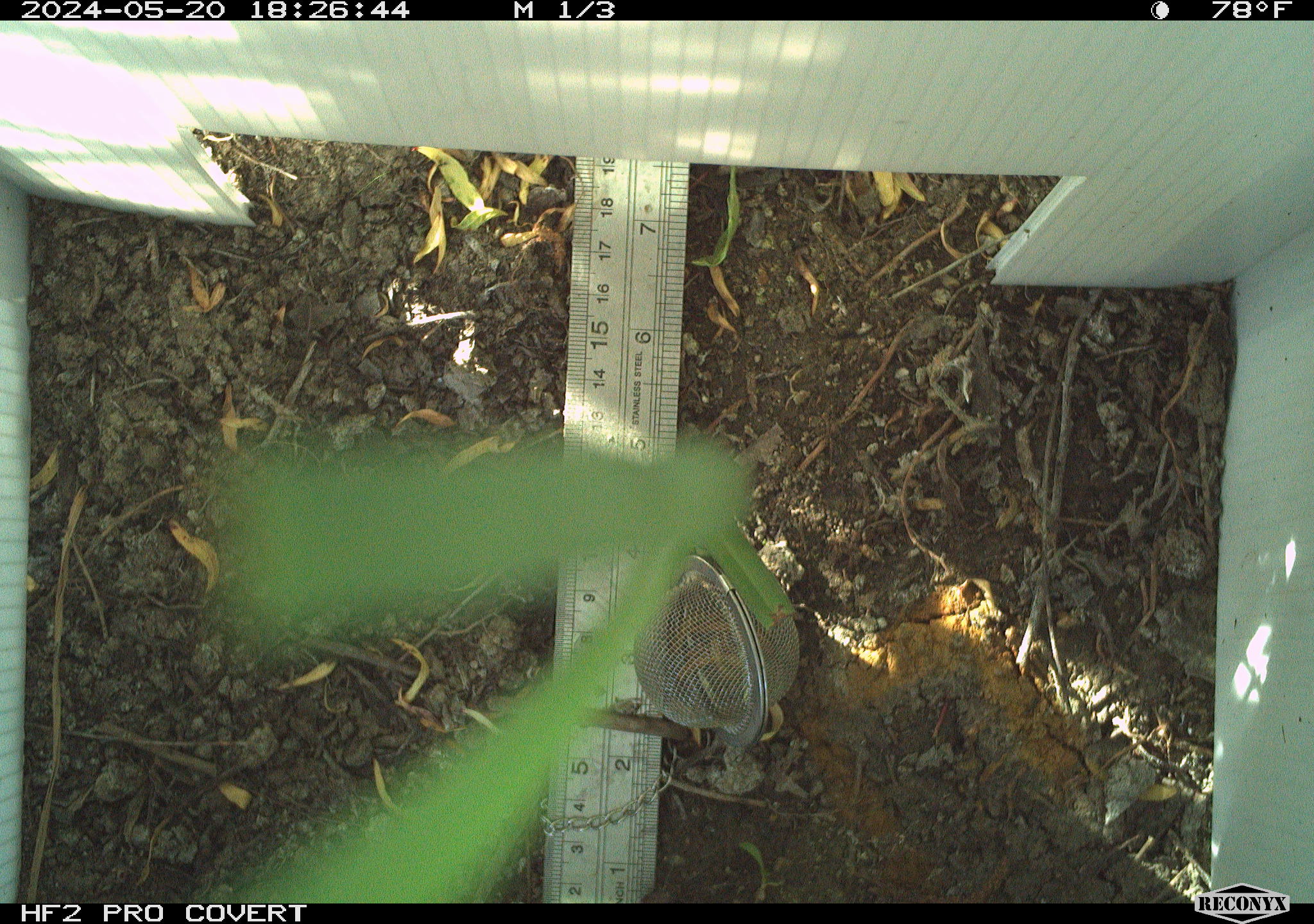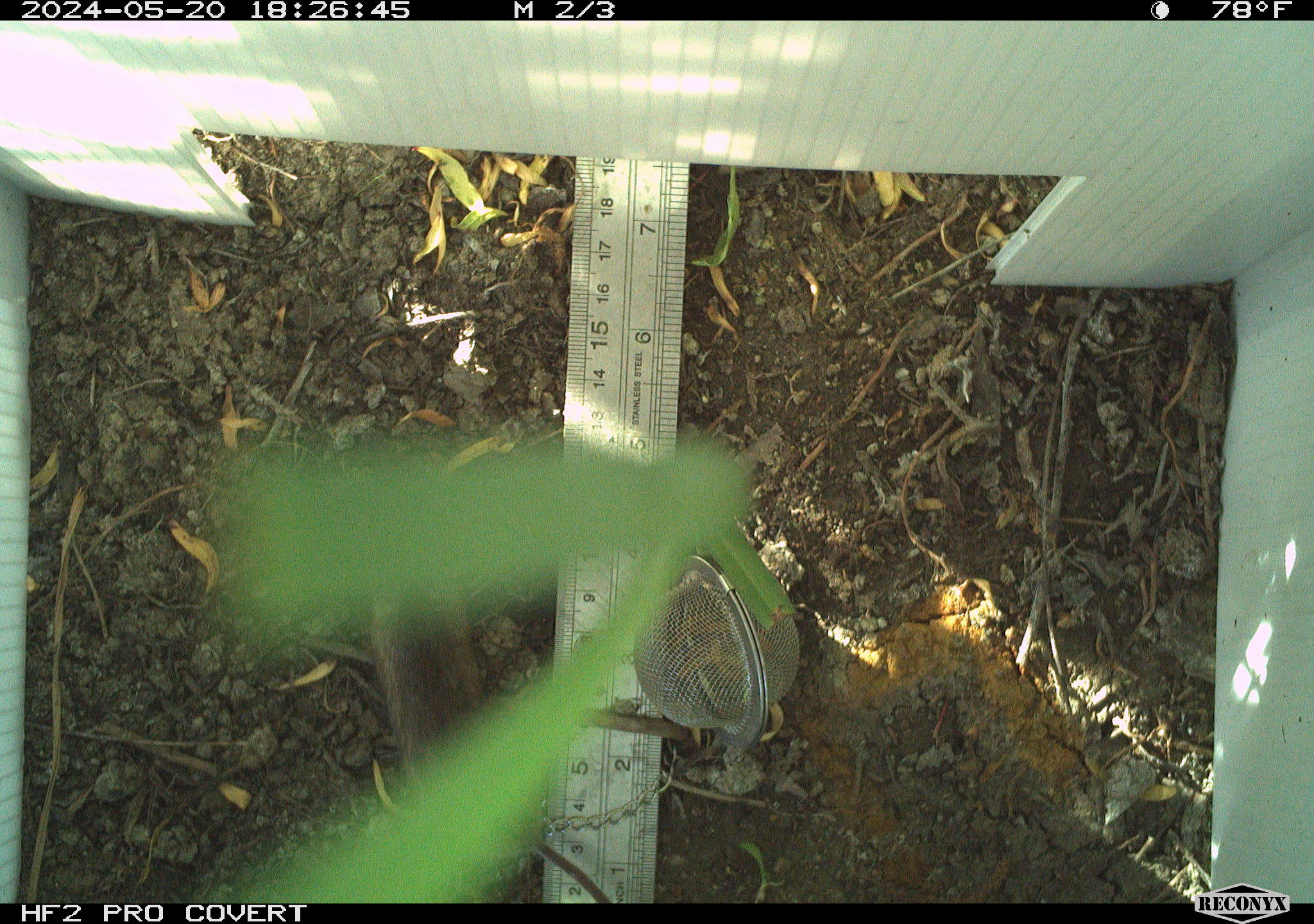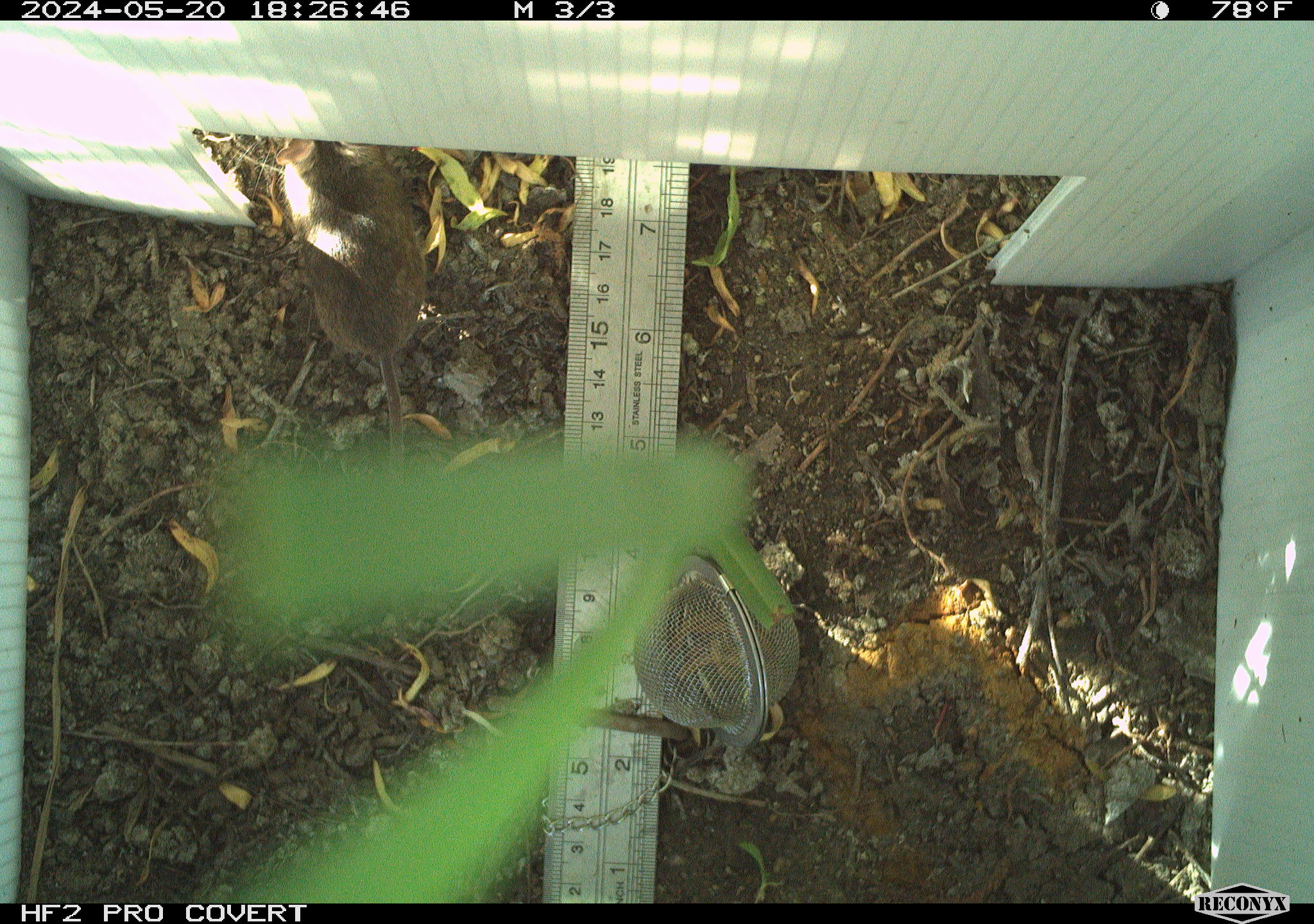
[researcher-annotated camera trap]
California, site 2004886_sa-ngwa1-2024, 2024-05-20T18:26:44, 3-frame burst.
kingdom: Animalia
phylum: Chordata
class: Mammalia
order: Rodentia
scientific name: Rodentia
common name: mouse species